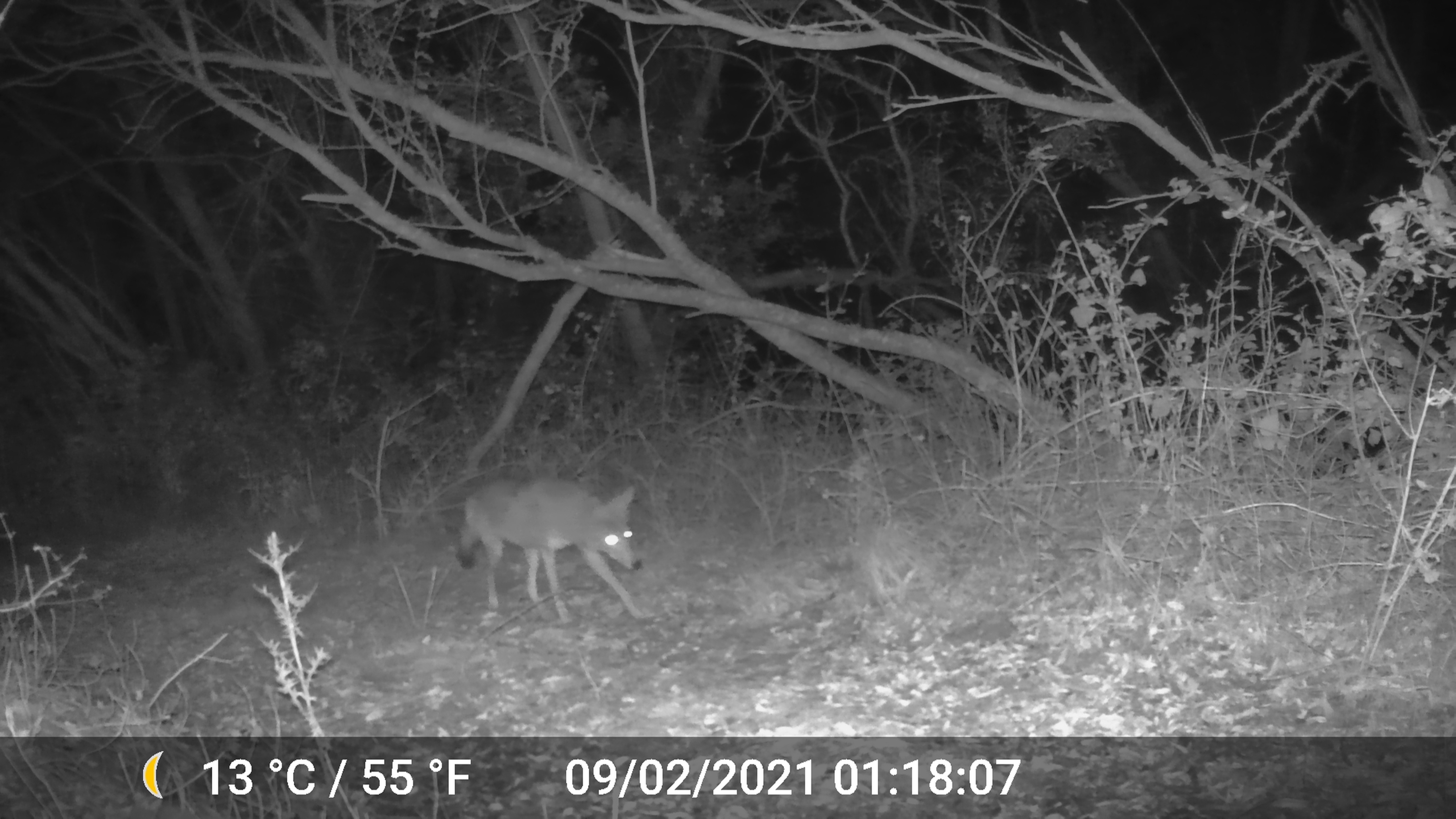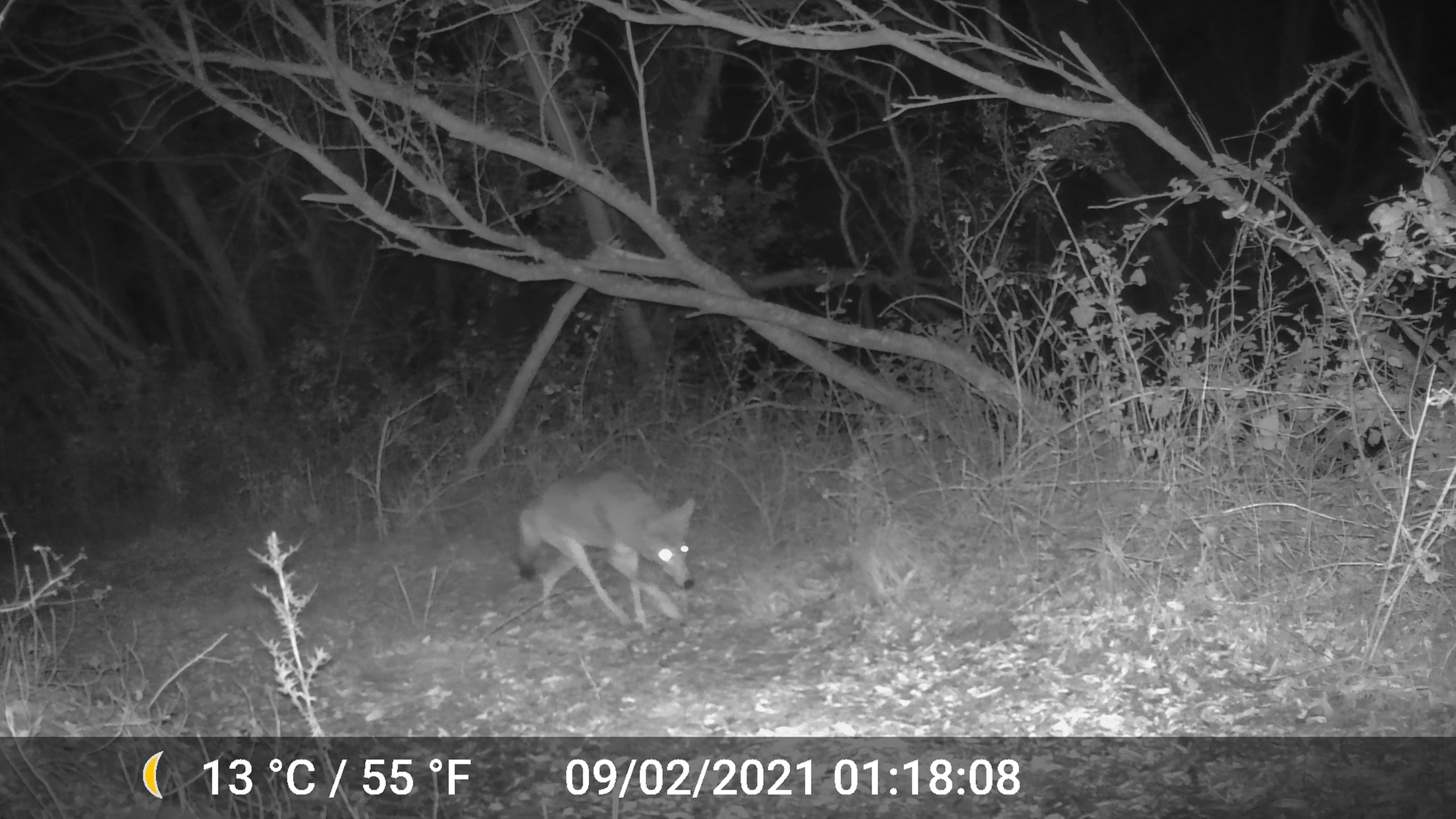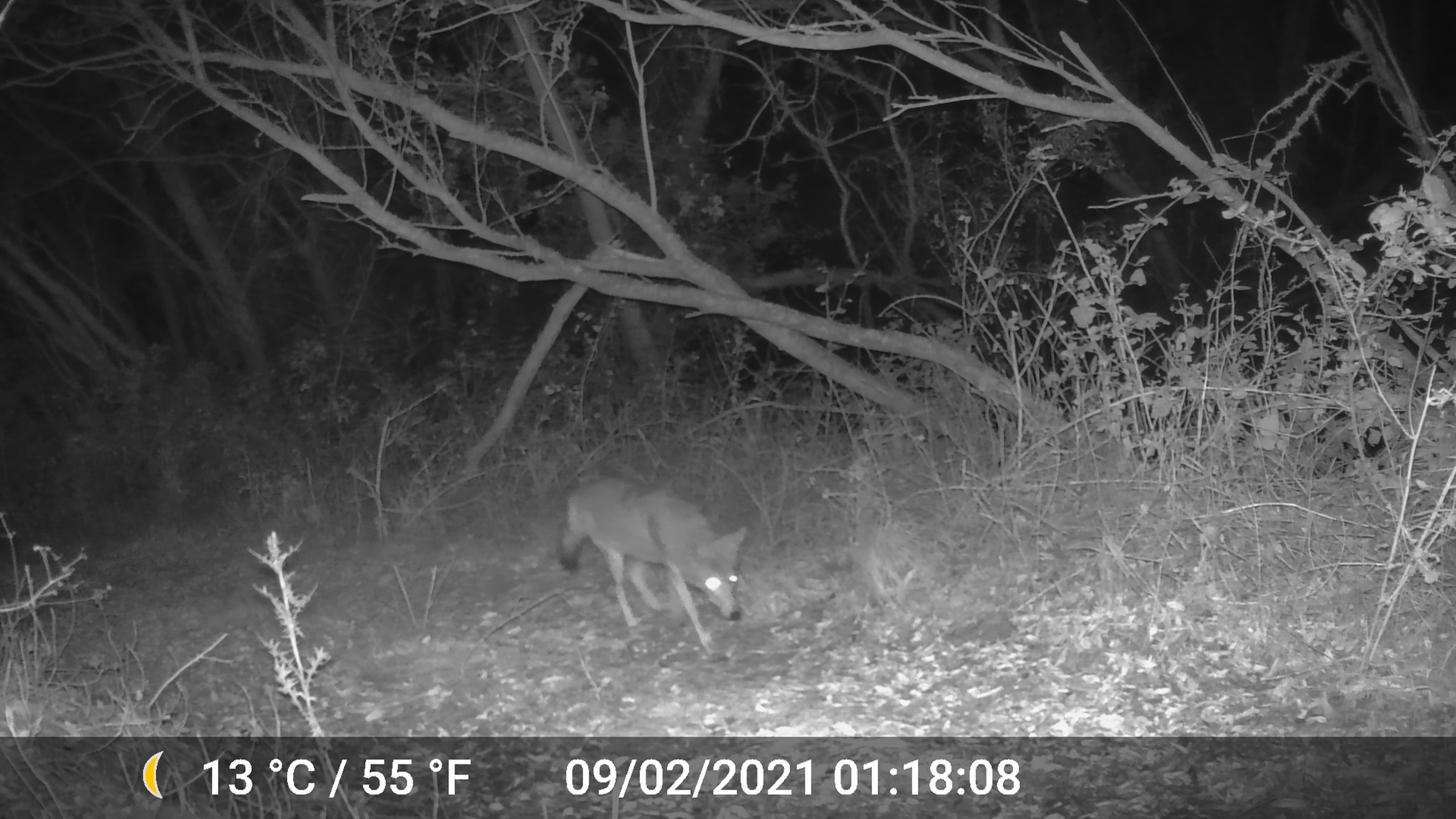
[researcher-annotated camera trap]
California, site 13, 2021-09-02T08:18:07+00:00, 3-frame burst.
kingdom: Animalia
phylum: Chordata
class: Mammalia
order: Carnivora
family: Canidae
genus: Canis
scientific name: Canis latrans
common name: coyote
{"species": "coyote (Canis latrans)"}